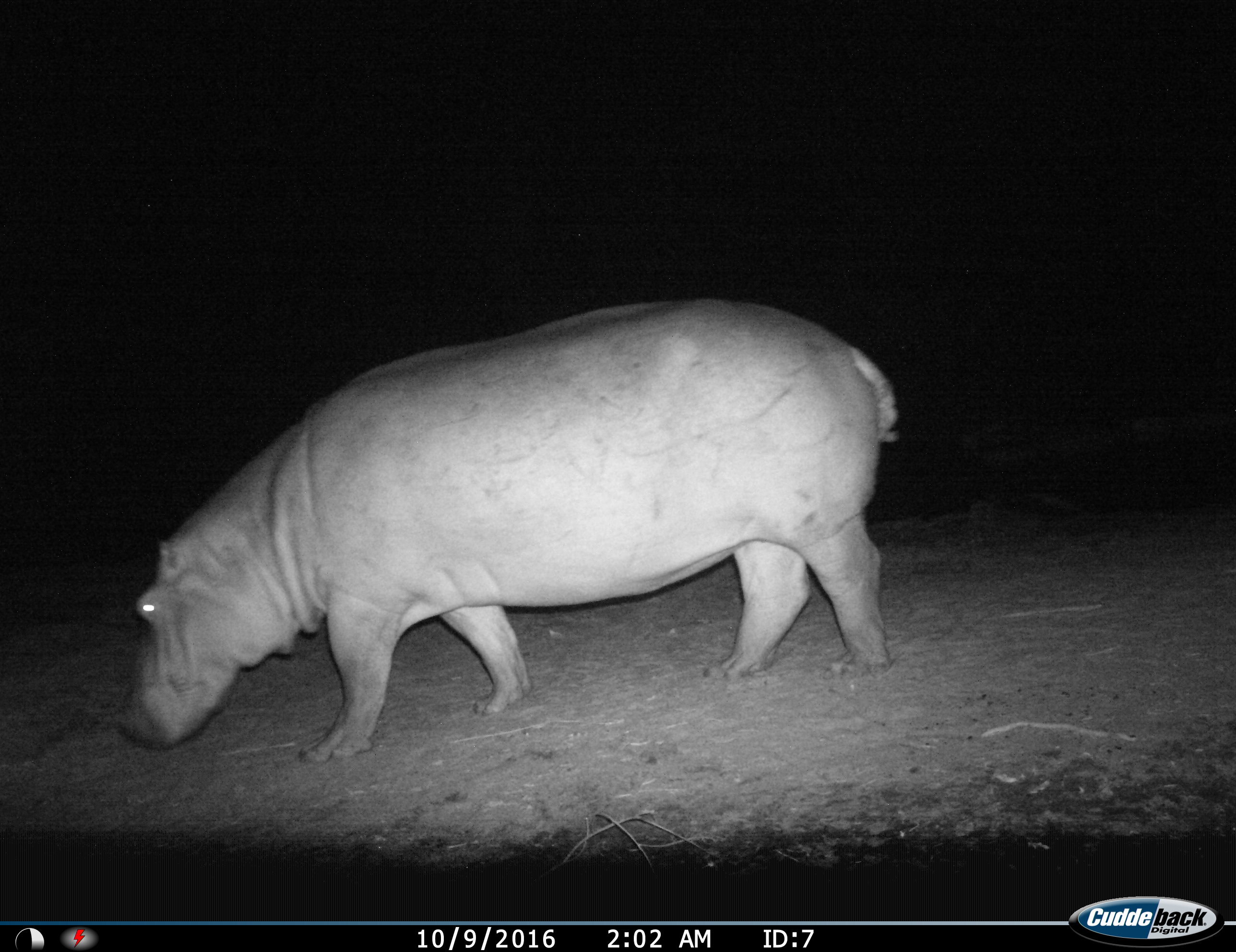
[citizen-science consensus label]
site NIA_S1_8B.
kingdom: Animalia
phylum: Chordata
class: Mammalia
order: Artiodactyla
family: Hippopotamidae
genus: Hippopotamus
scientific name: Hippopotamus amphibius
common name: hippopotamus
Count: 1.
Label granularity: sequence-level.